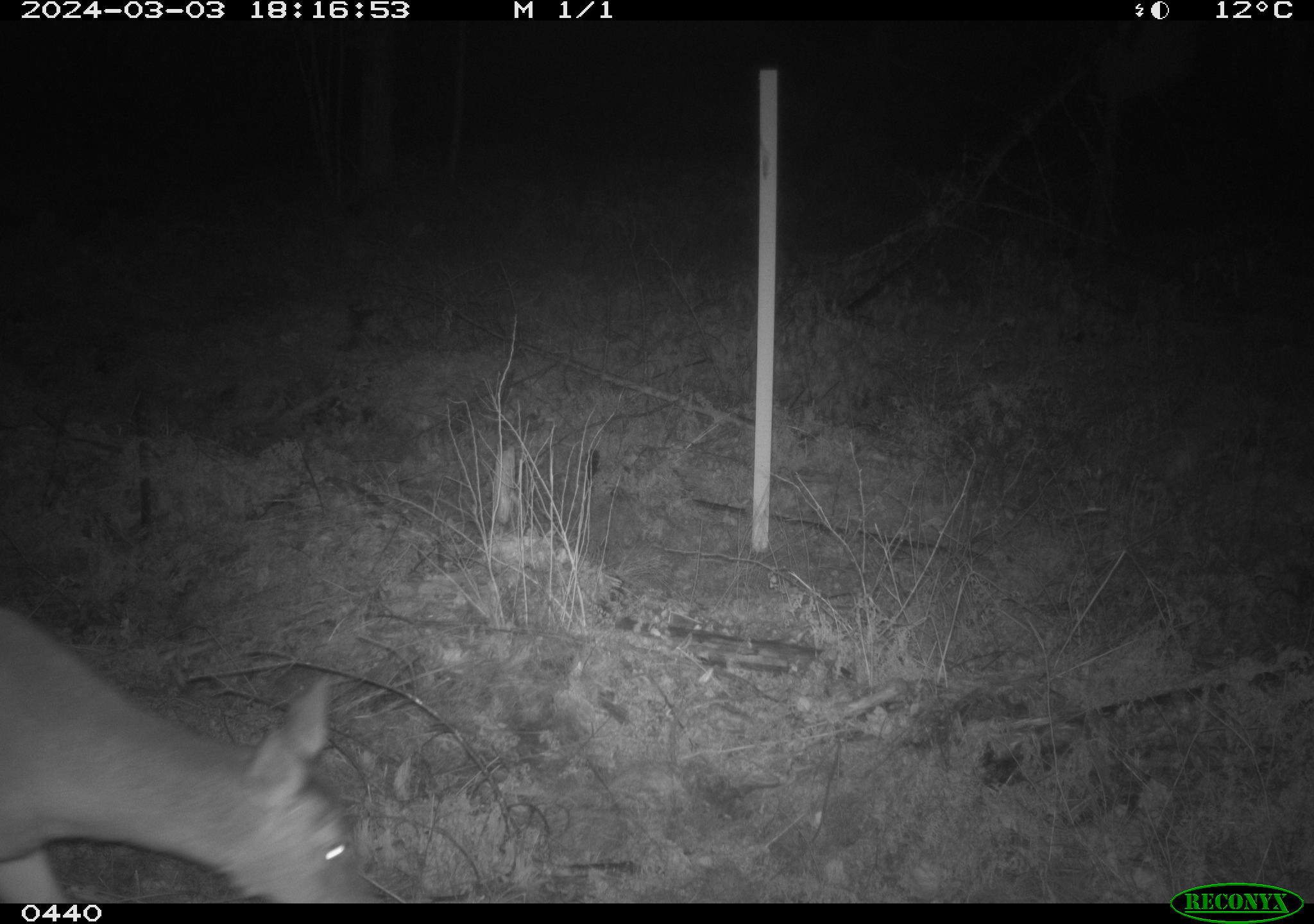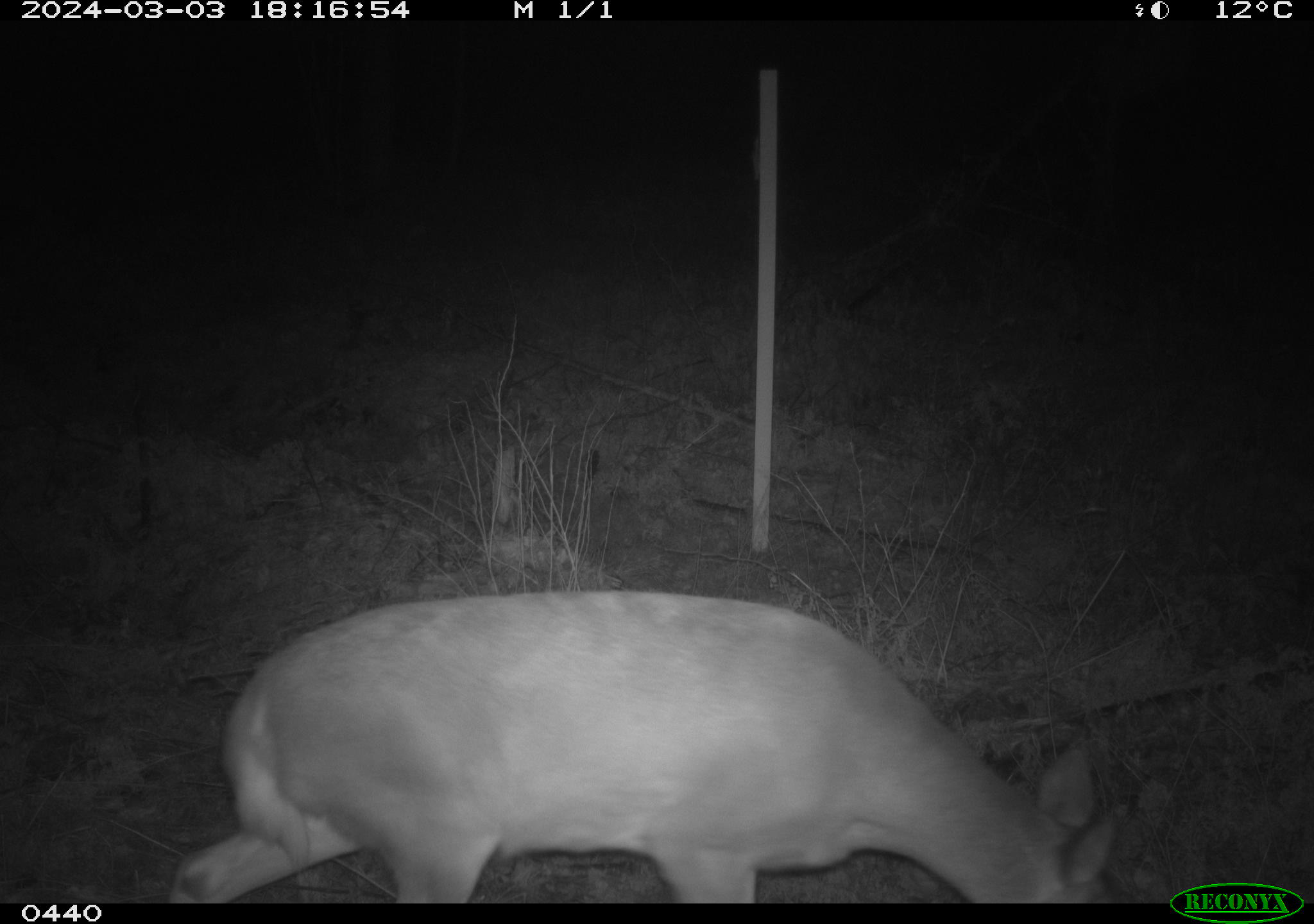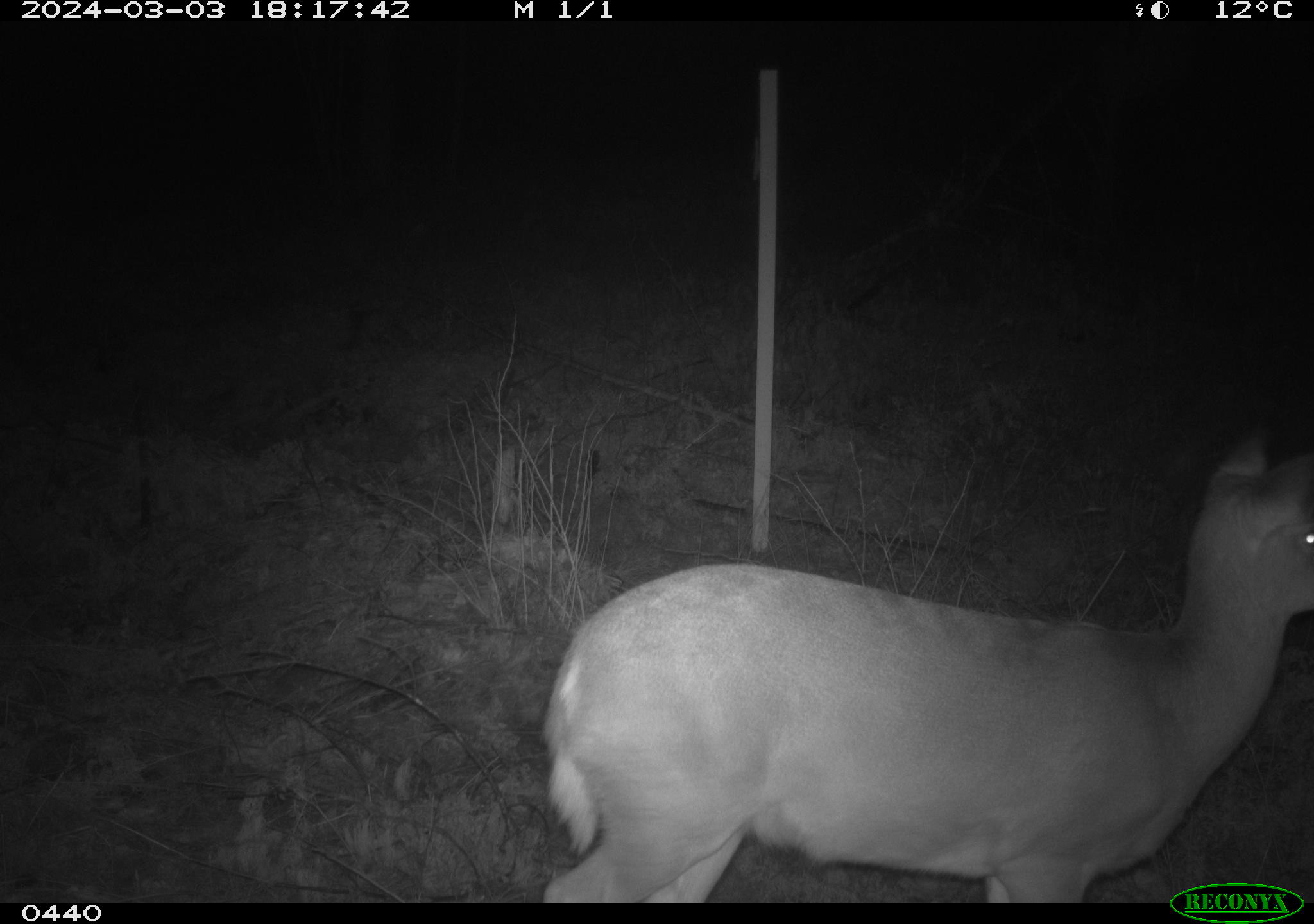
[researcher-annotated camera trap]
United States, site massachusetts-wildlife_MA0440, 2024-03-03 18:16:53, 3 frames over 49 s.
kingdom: Animalia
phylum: Chordata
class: Mammalia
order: Artiodactyla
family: Cervidae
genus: Odocoileus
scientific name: Odocoileus virginianus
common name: white-tailed deer